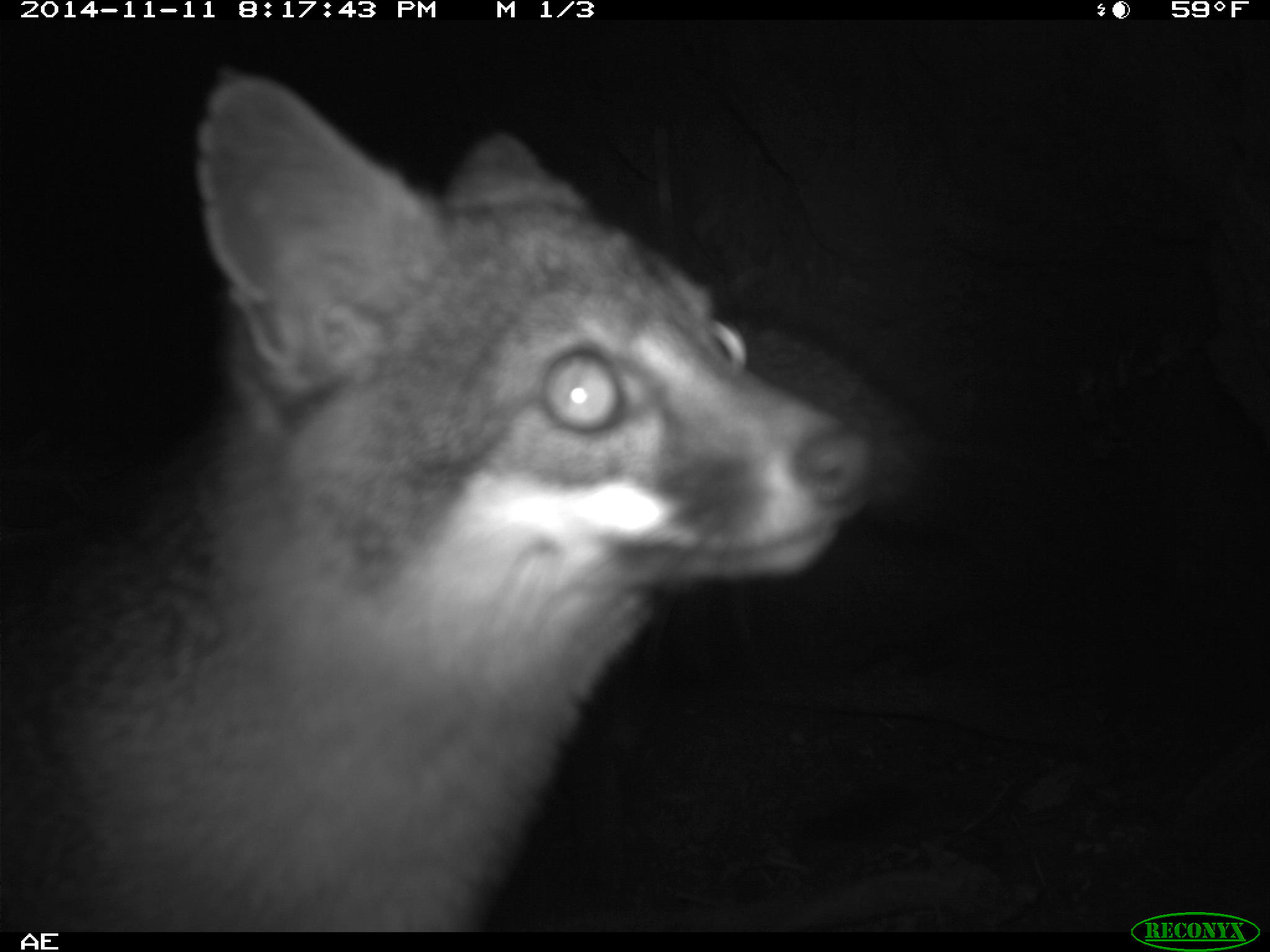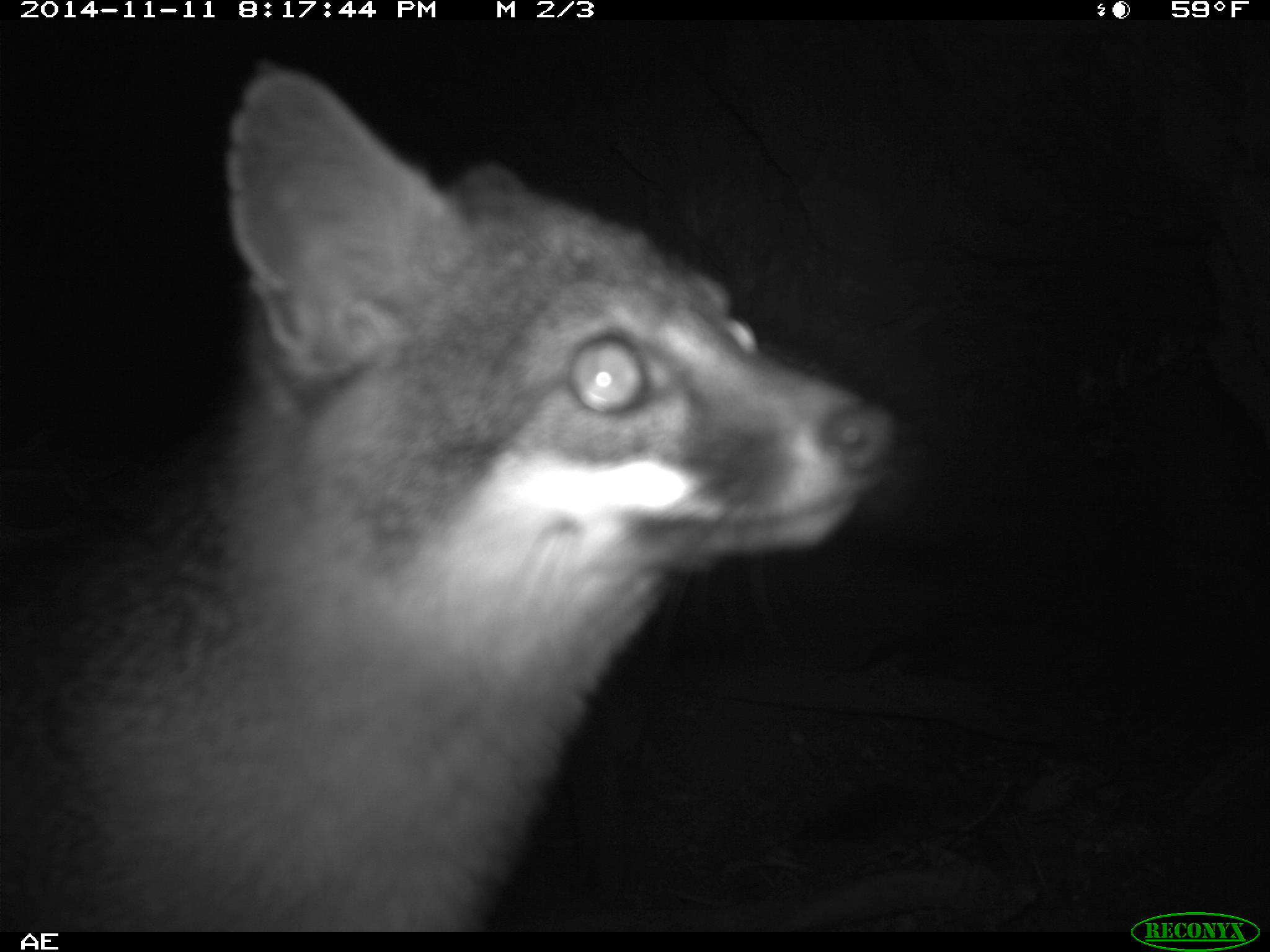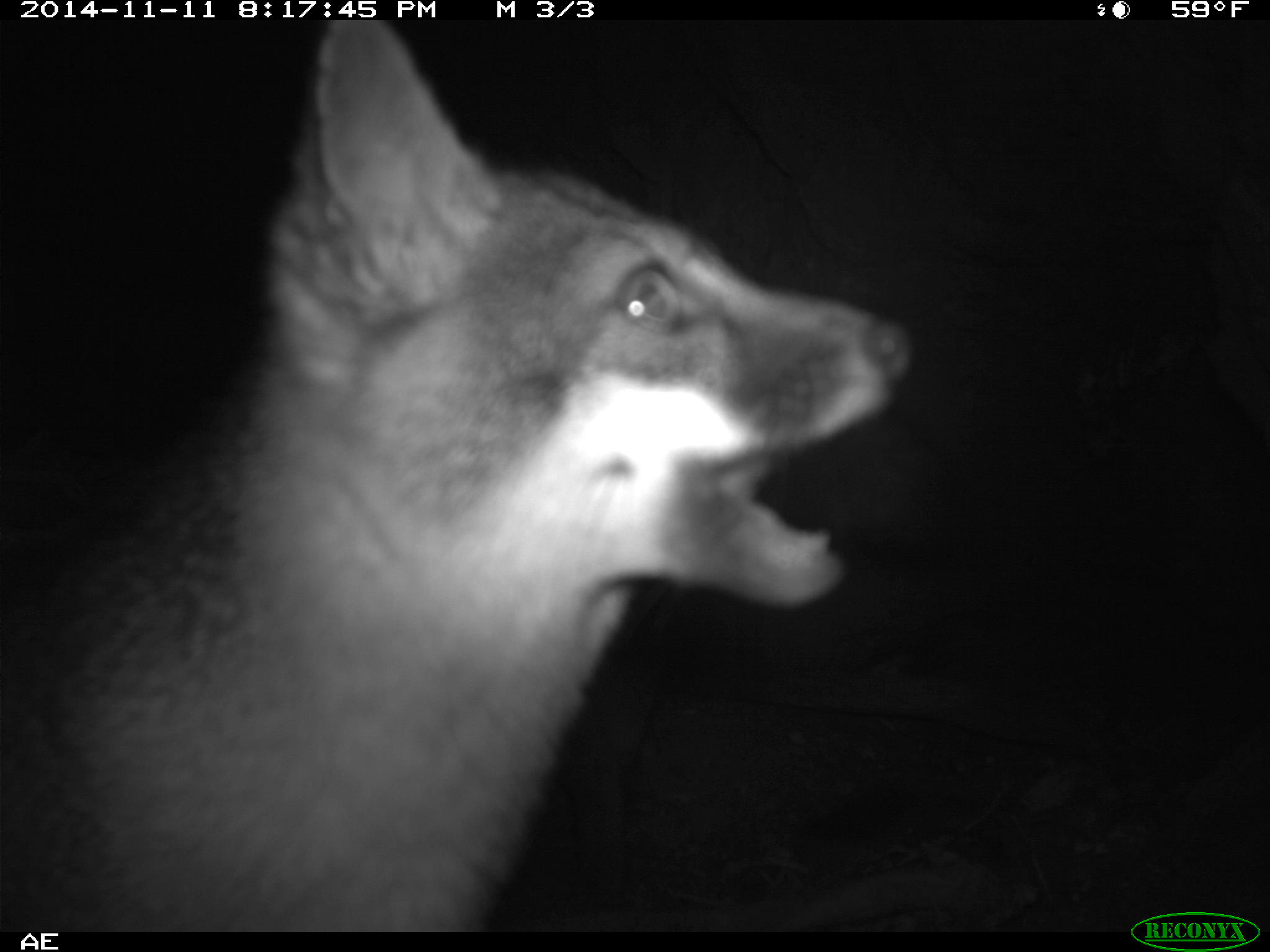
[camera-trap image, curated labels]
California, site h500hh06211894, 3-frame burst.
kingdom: Animalia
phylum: Chordata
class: Mammalia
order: Carnivora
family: Canidae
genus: Urocyon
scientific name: Urocyon littoralis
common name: island fox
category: fox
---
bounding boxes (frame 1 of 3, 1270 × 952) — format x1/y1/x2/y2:
fox: 0/70/872/930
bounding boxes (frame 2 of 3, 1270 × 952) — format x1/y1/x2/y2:
fox: 0/67/901/948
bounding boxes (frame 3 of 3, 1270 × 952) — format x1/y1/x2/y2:
fox: 0/21/916/932